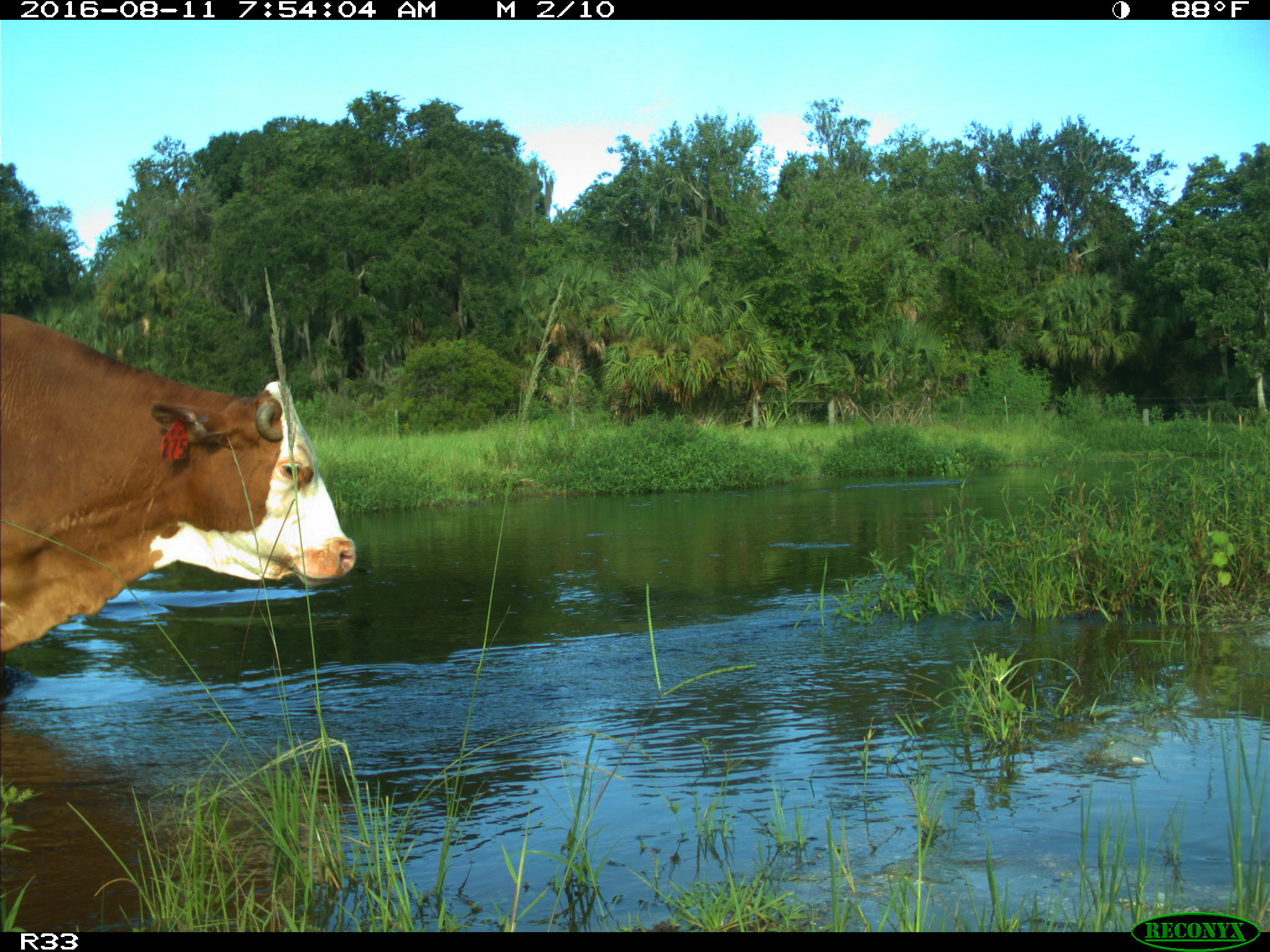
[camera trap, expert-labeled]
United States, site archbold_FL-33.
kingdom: Animalia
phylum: Chordata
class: Mammalia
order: Artiodactyla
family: Bovidae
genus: Bos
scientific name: Bos taurus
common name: domestic cow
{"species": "Bos taurus (domestic cow)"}